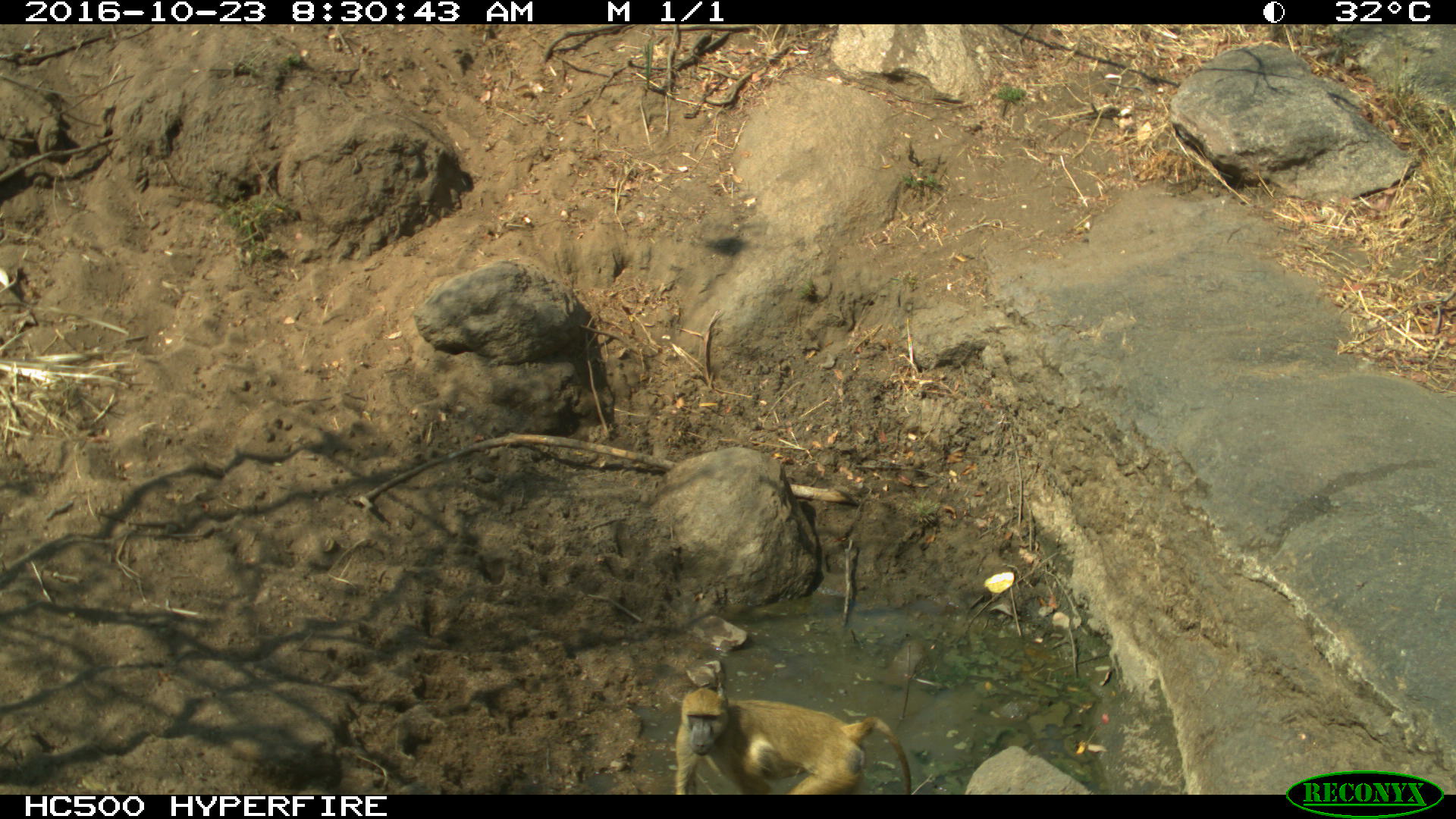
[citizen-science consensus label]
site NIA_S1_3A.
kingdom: Animalia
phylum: Chordata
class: Mammalia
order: Primates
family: Cercopithecidae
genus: Papio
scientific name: Papio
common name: baboon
Baboon (Papio), count 1. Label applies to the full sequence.